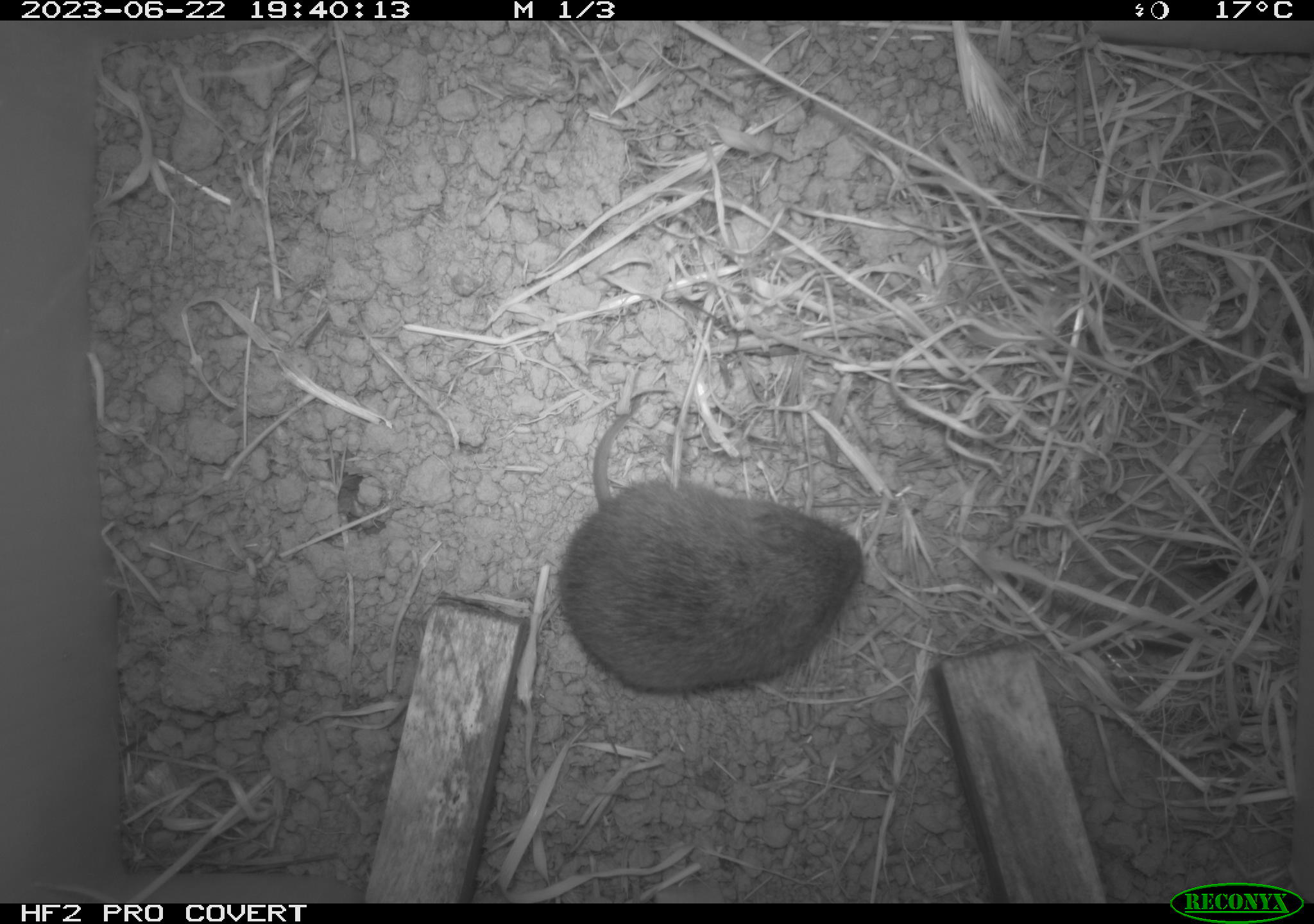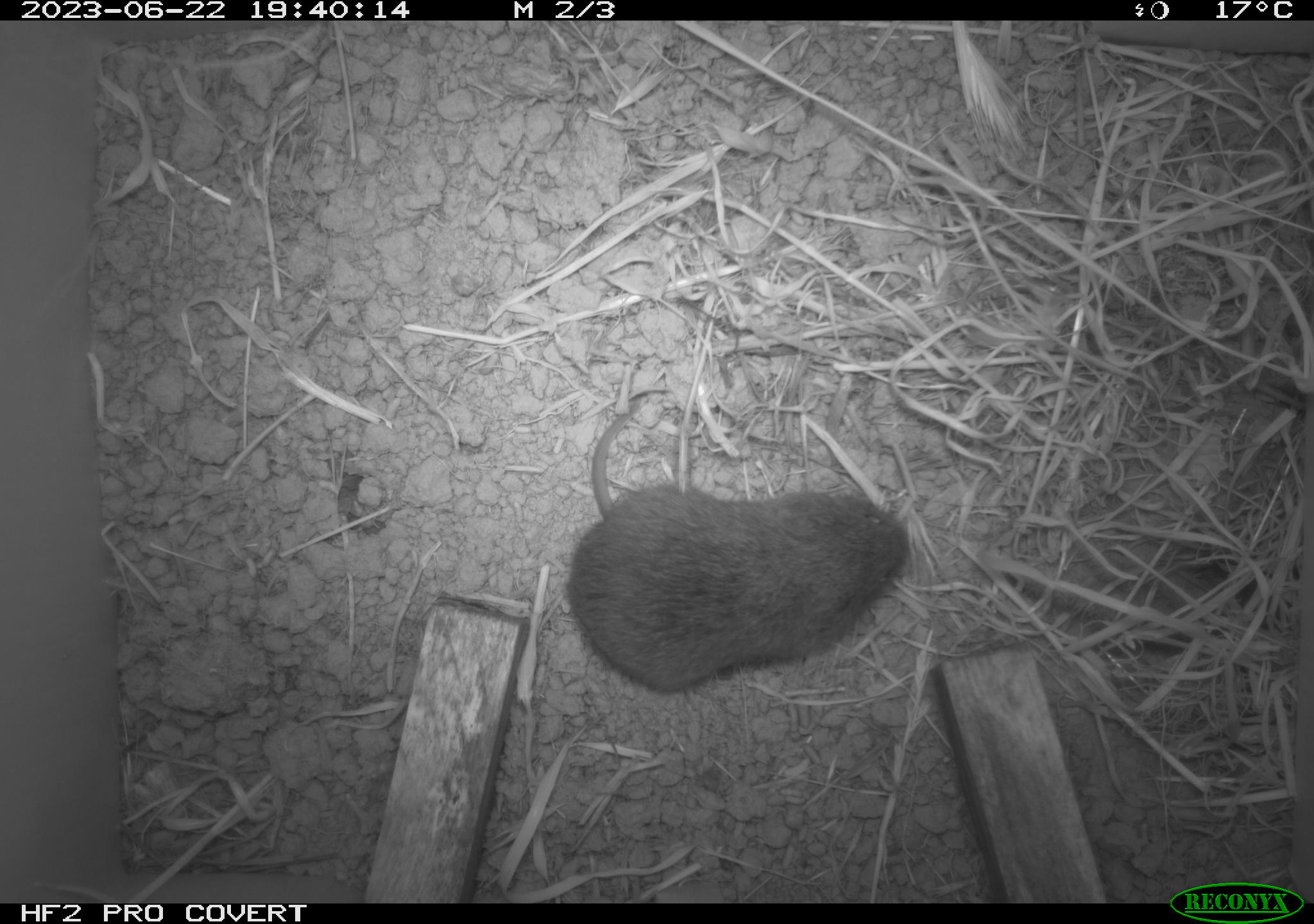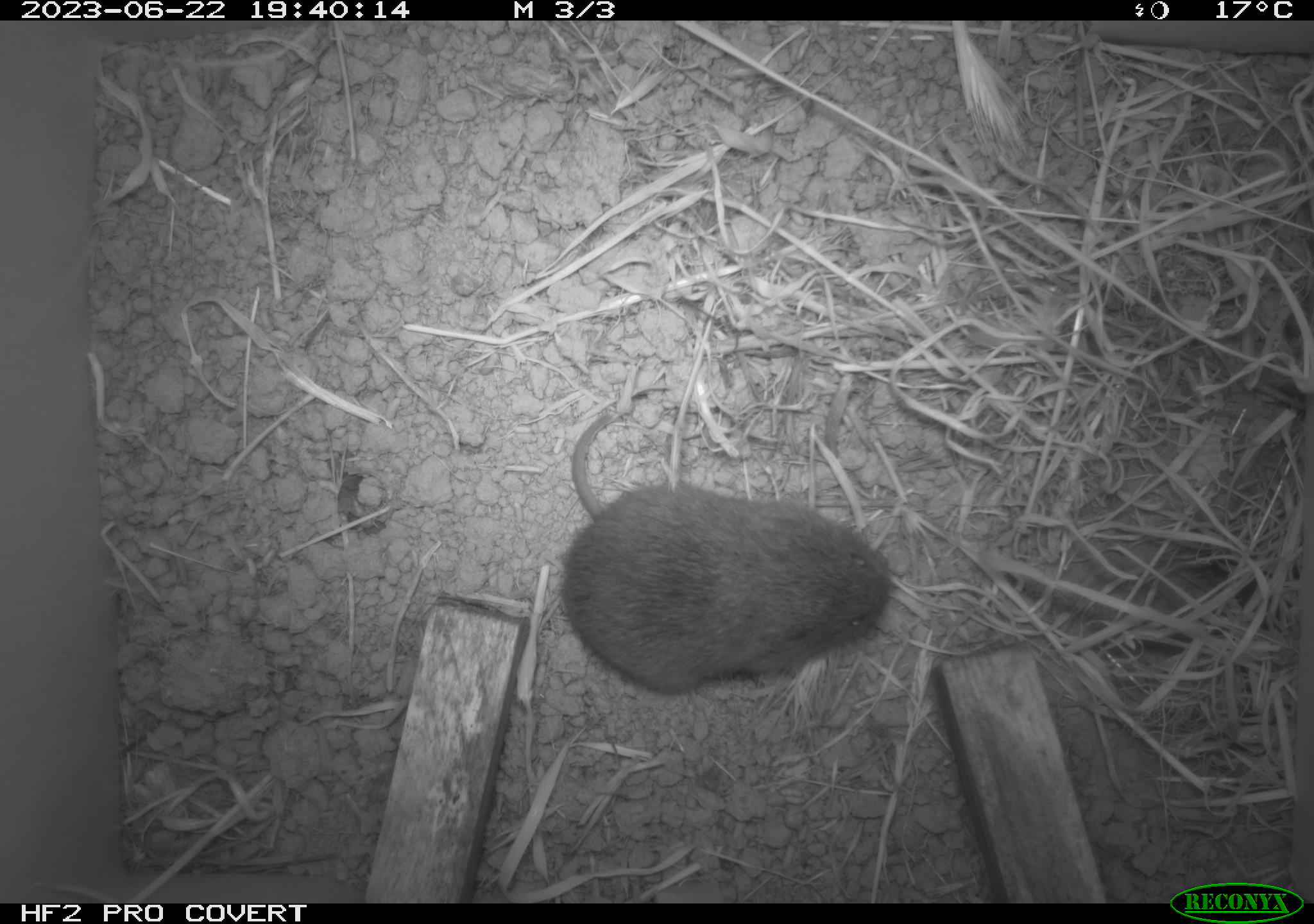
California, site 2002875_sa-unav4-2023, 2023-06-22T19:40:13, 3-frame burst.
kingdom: Animalia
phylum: Chordata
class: Mammalia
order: Rodentia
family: Cricetidae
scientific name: Arvicolinae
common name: voles, lemmings, and muskrats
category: arvicolinae subfamily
Arvicolinae subfamily (voles, lemmings, and muskrats) (Arvicolinae).